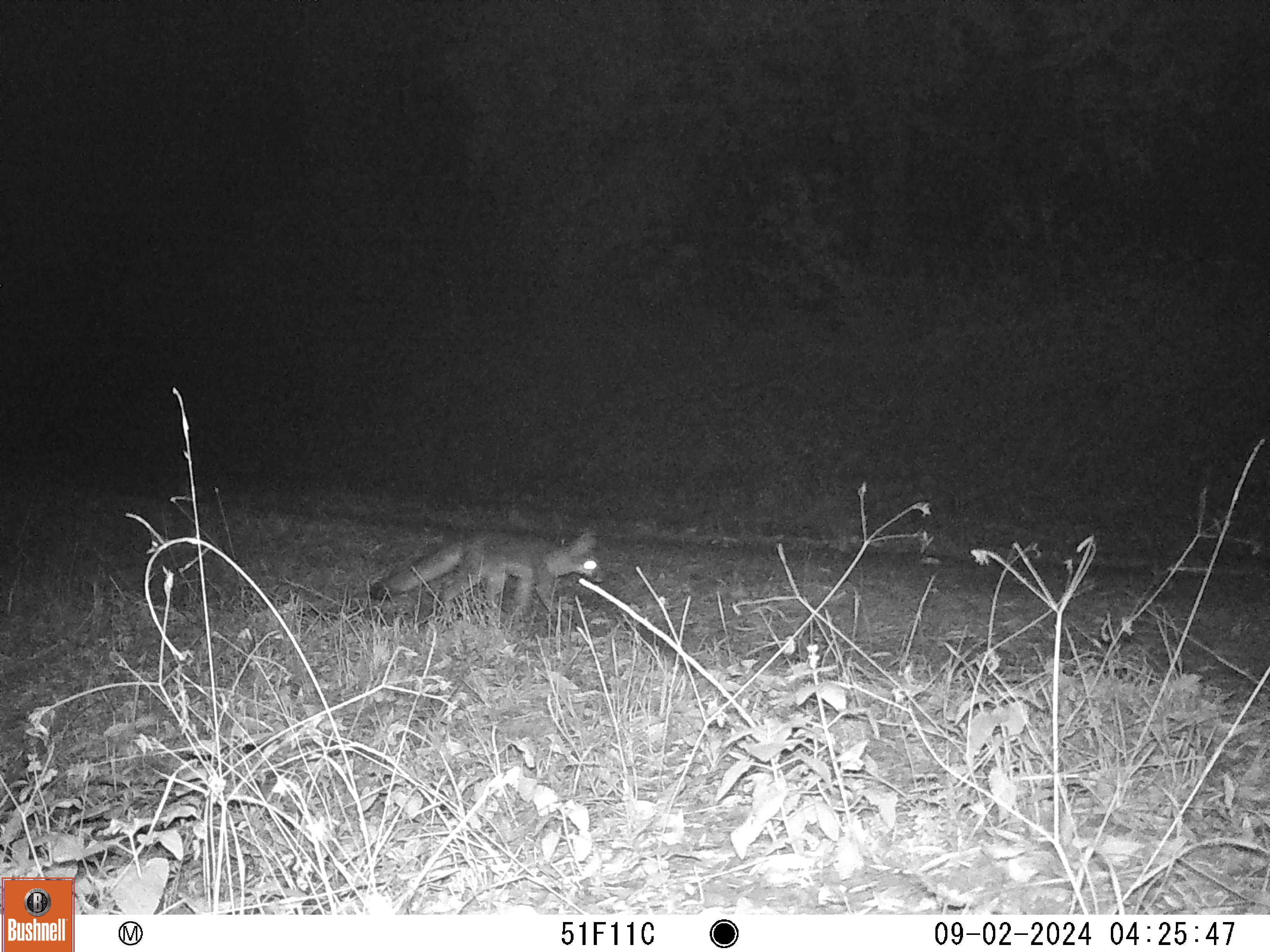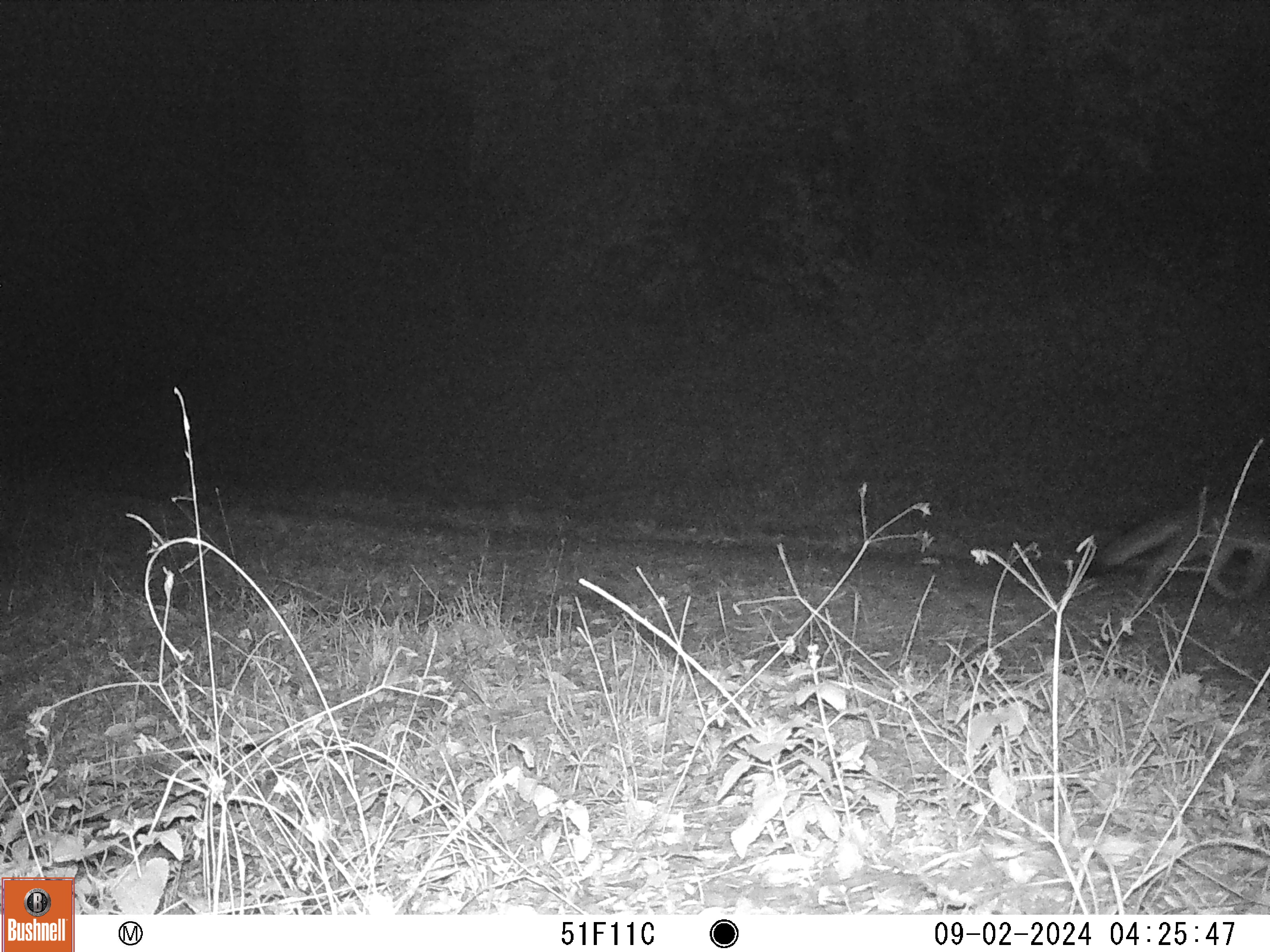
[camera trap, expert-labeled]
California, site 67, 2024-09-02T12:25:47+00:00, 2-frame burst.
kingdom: Animalia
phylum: Chordata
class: Mammalia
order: Carnivora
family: Canidae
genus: Urocyon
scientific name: Urocyon cinereoargenteus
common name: gray fox